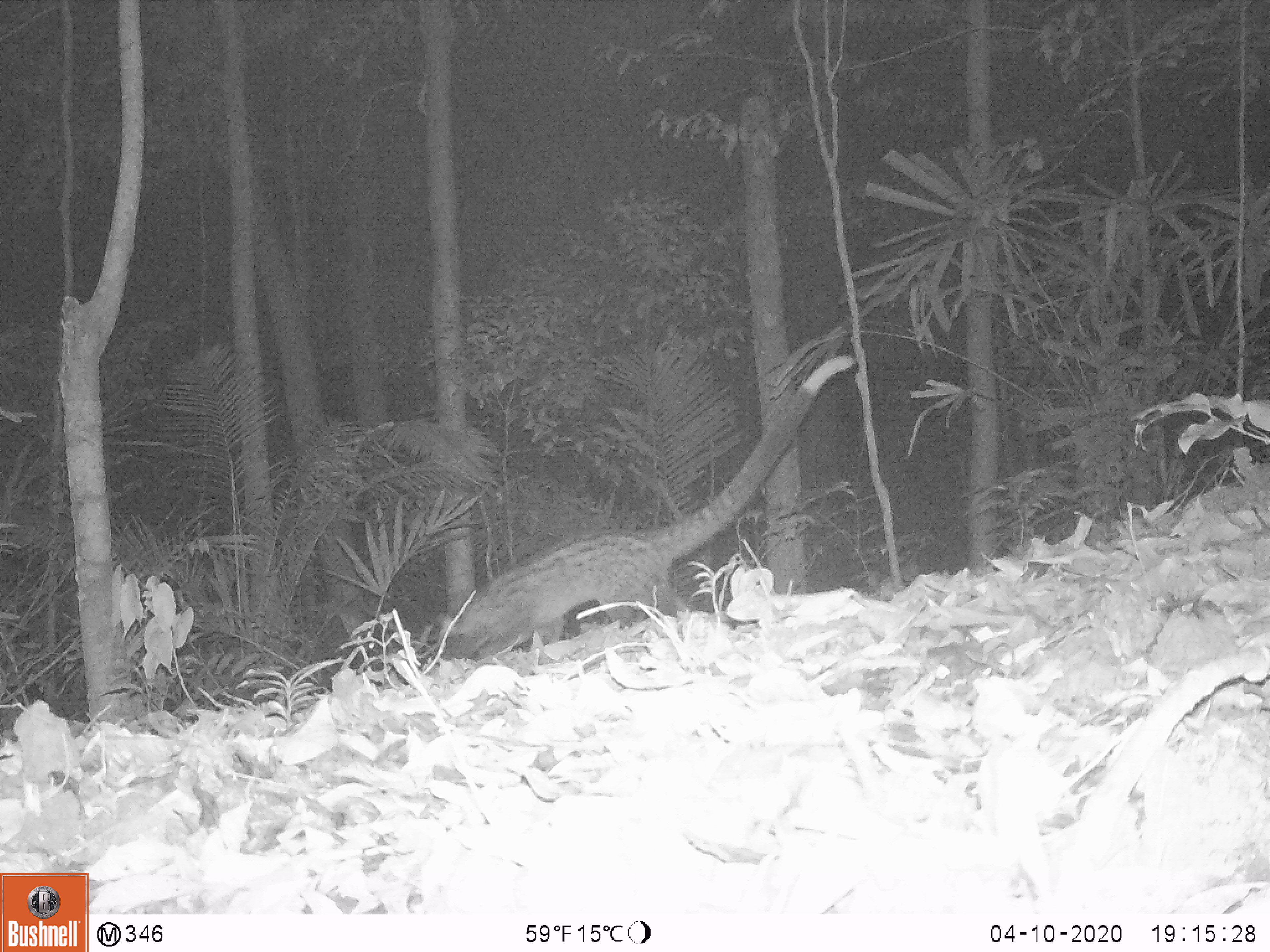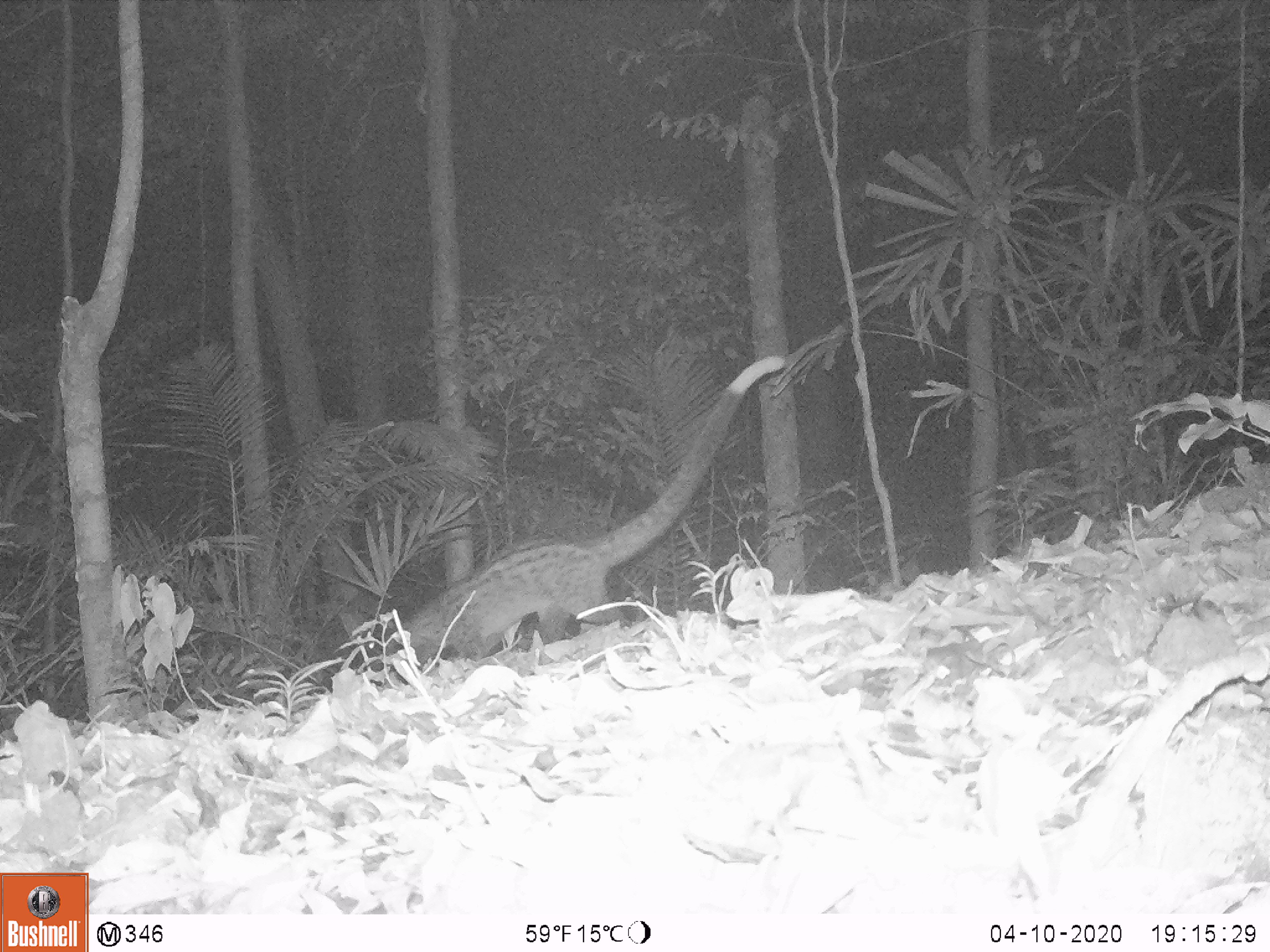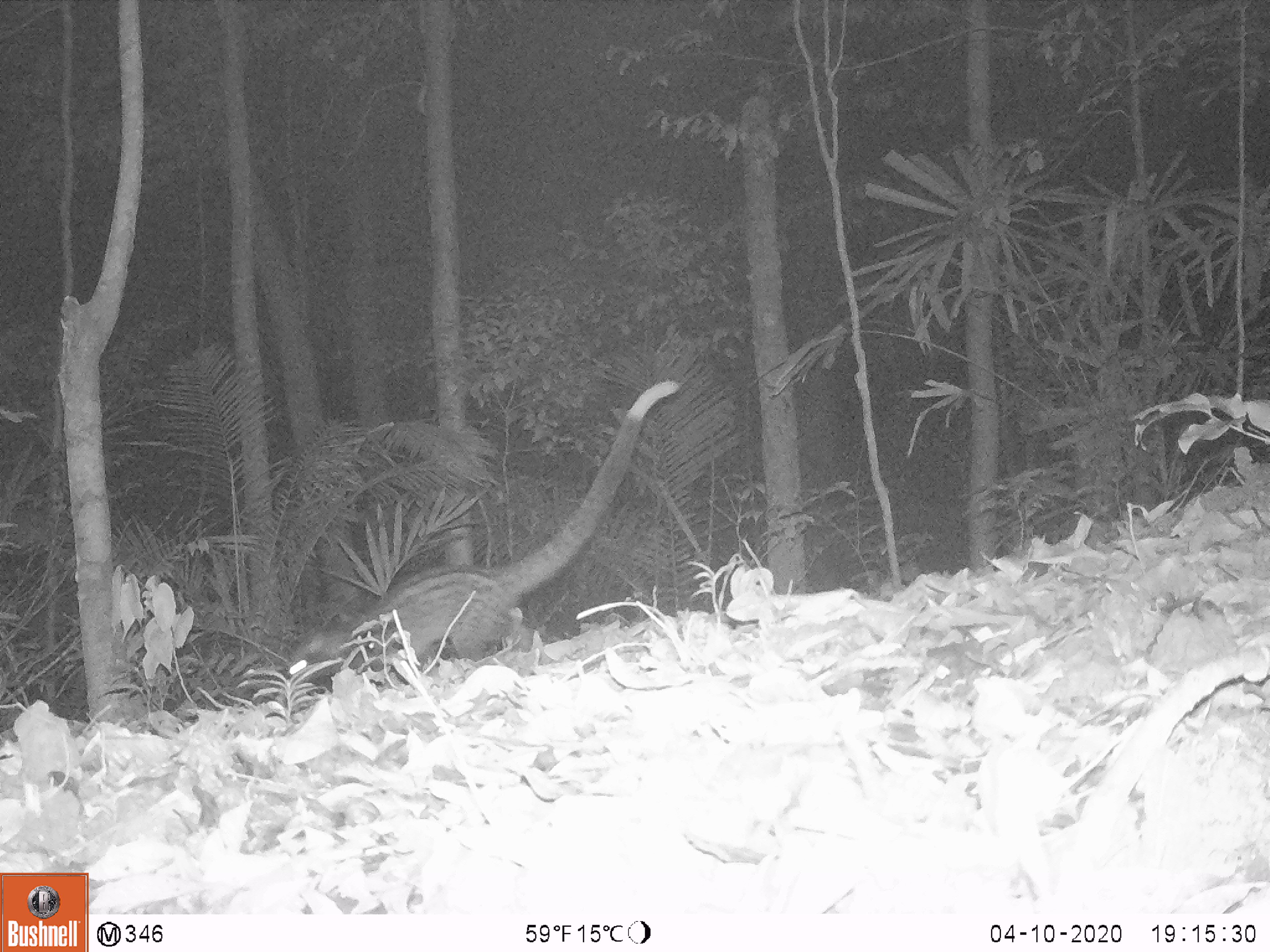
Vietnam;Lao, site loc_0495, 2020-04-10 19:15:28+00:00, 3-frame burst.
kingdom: Animalia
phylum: Chordata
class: Mammalia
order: Carnivora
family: Viverridae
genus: Paradoxurus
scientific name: Paradoxurus hermaphroditus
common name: common palm civet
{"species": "common palm civet (Paradoxurus hermaphroditus)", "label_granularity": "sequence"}